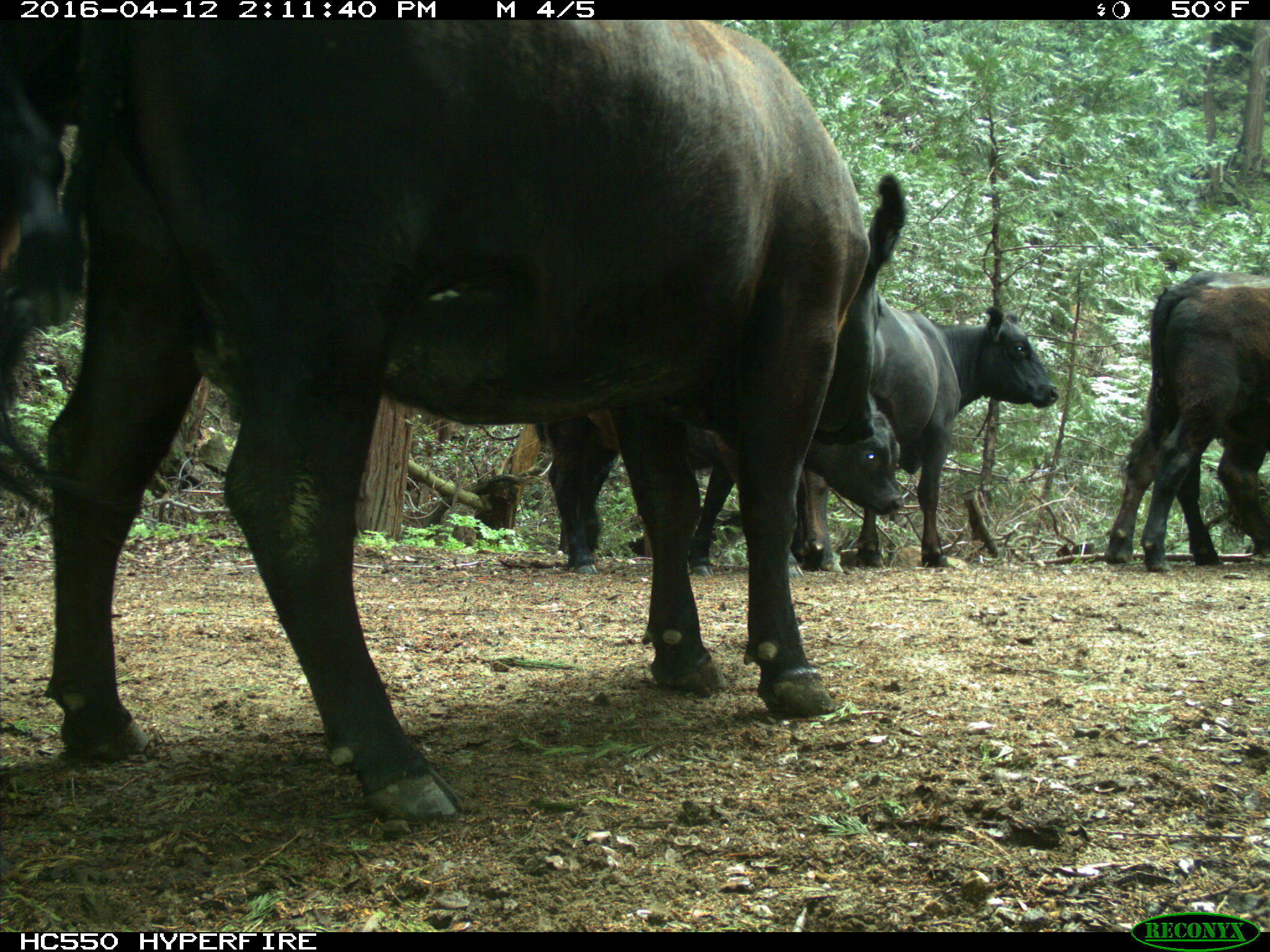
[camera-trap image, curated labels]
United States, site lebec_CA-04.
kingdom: Animalia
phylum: Chordata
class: Mammalia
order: Artiodactyla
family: Bovidae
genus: Bos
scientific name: Bos taurus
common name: domestic cow